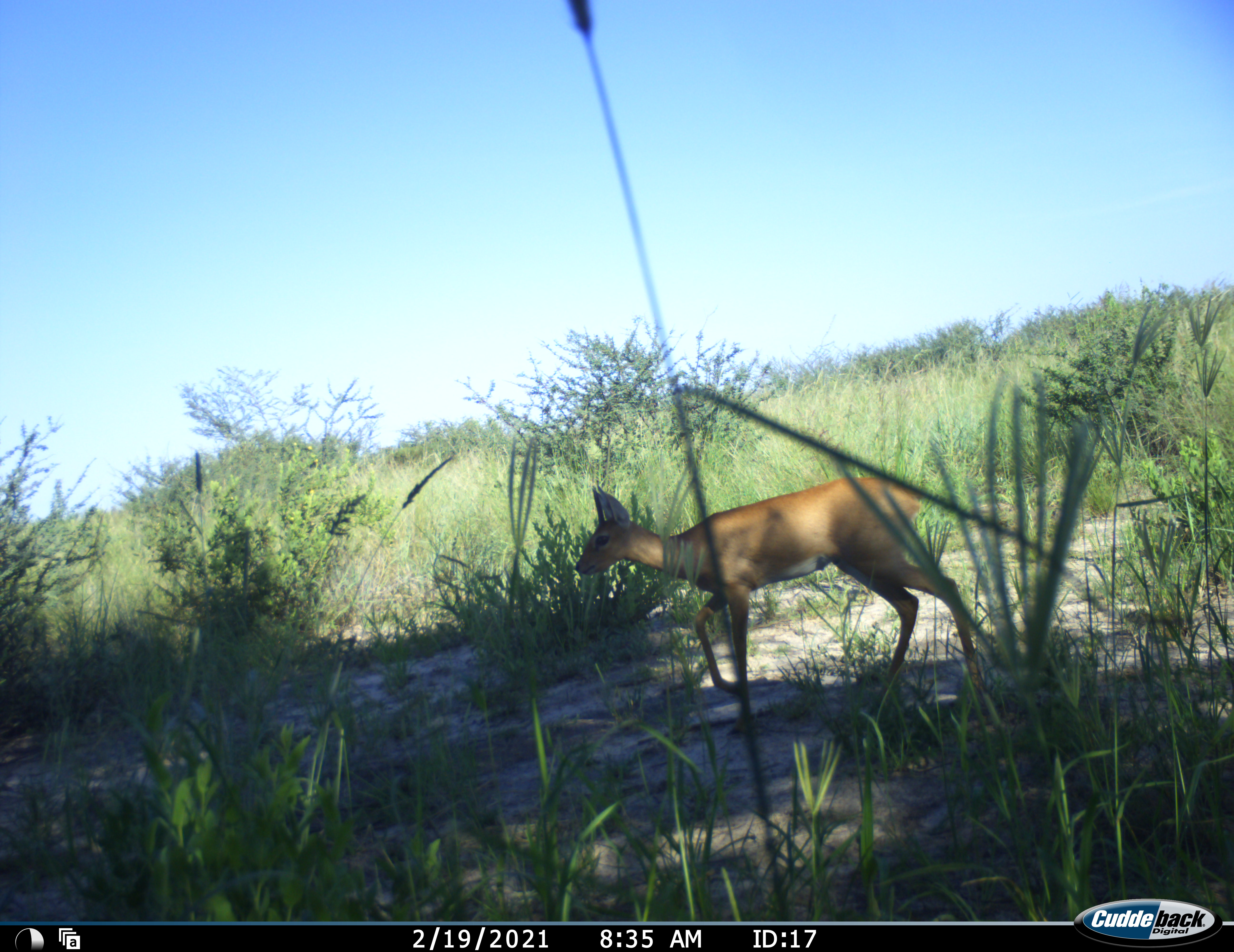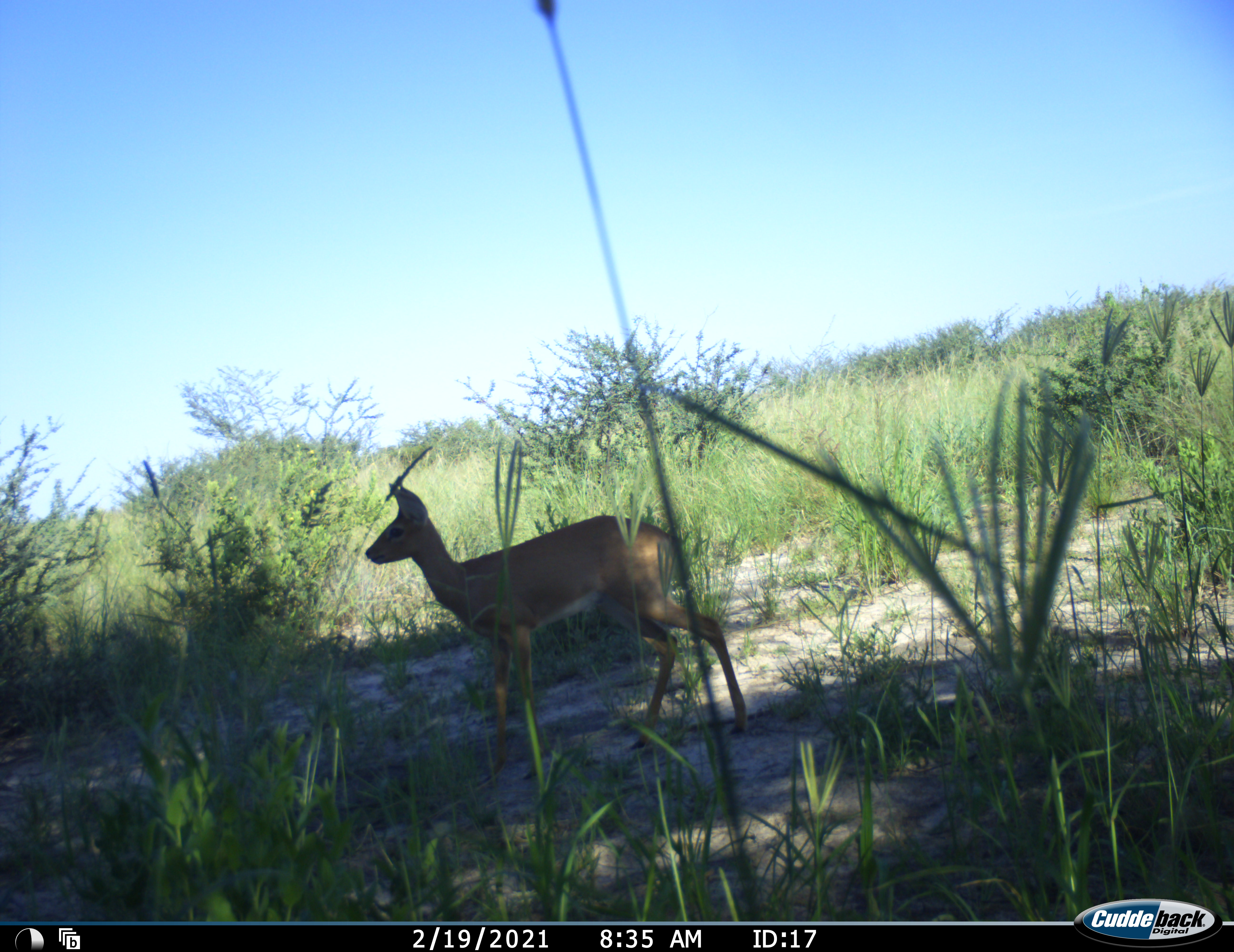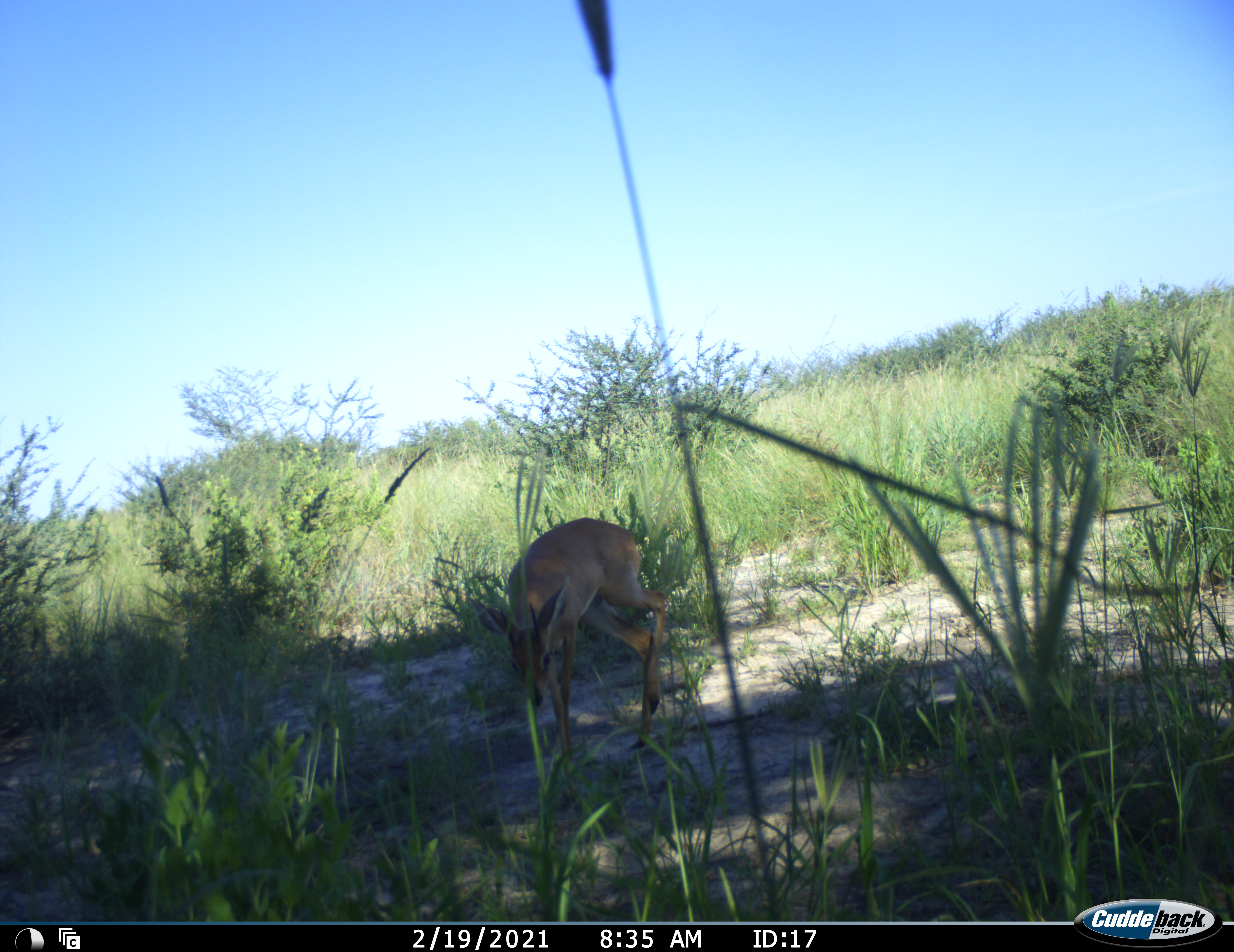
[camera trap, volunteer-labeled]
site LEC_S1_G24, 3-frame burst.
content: unidentified animal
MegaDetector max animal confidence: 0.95